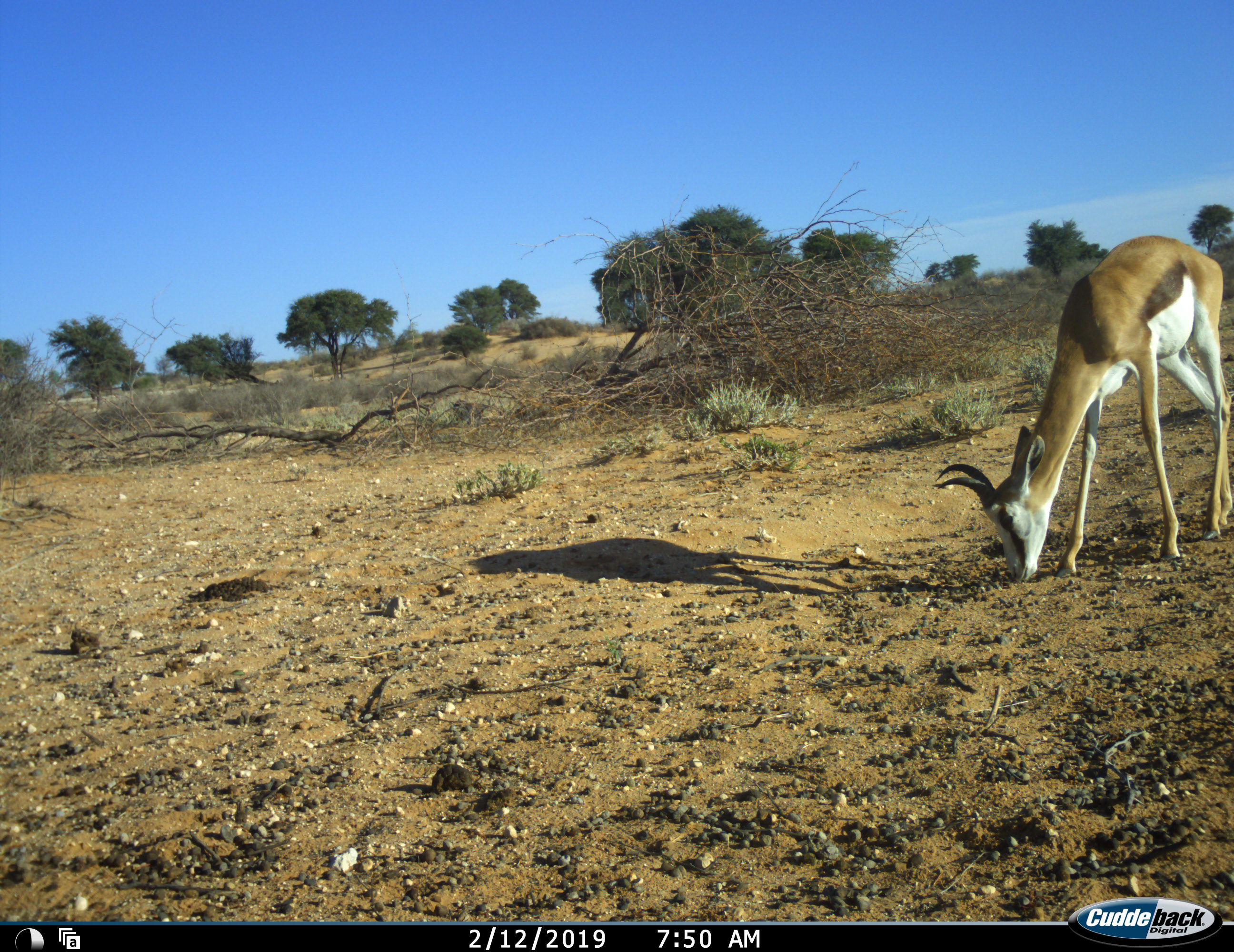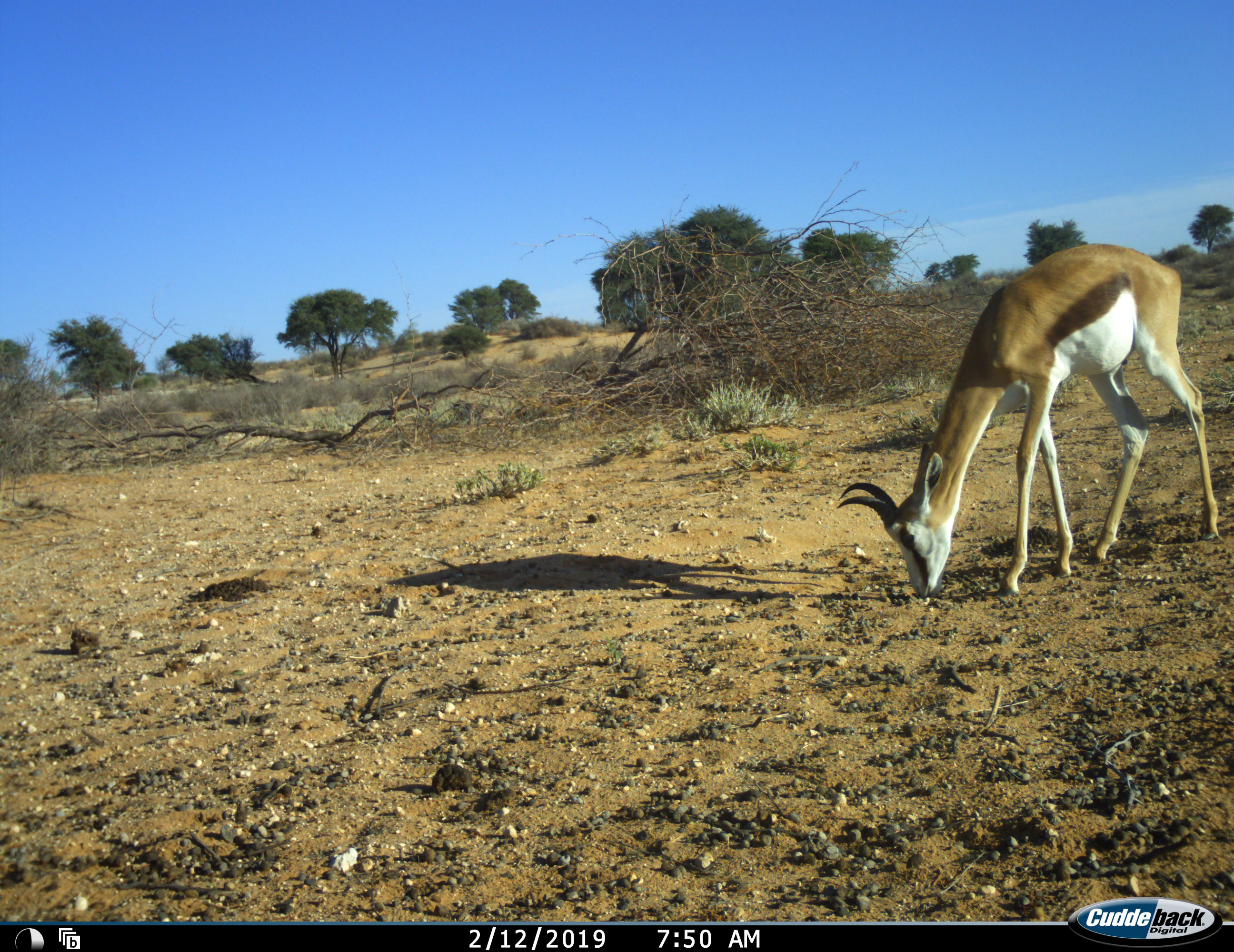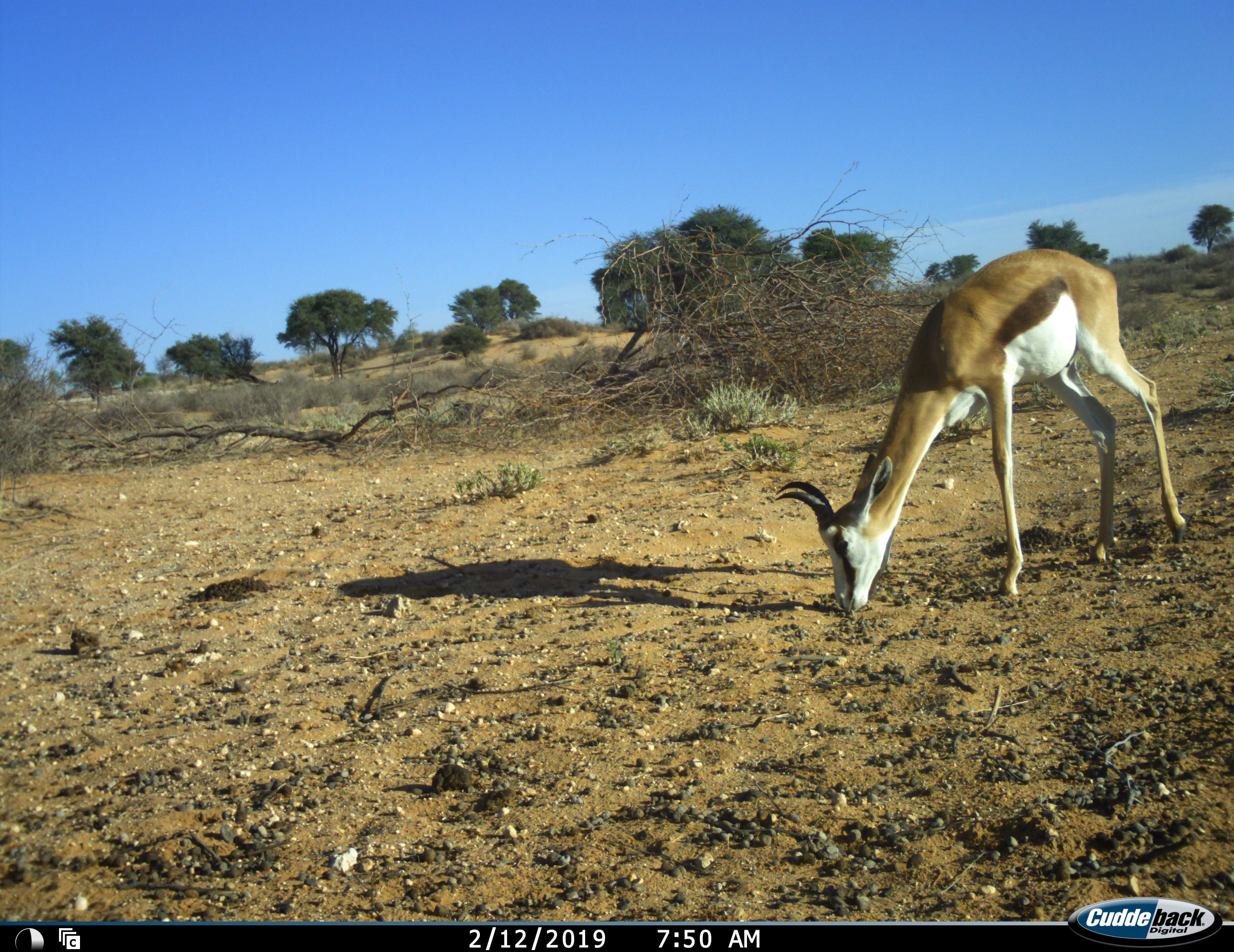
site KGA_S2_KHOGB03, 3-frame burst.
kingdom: Animalia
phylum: Chordata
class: Mammalia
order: Artiodactyla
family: Bovidae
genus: Antidorcas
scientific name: Antidorcas marsupialis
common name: springbok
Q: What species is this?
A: Springbok (Antidorcas marsupialis).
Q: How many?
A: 1.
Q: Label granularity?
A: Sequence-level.